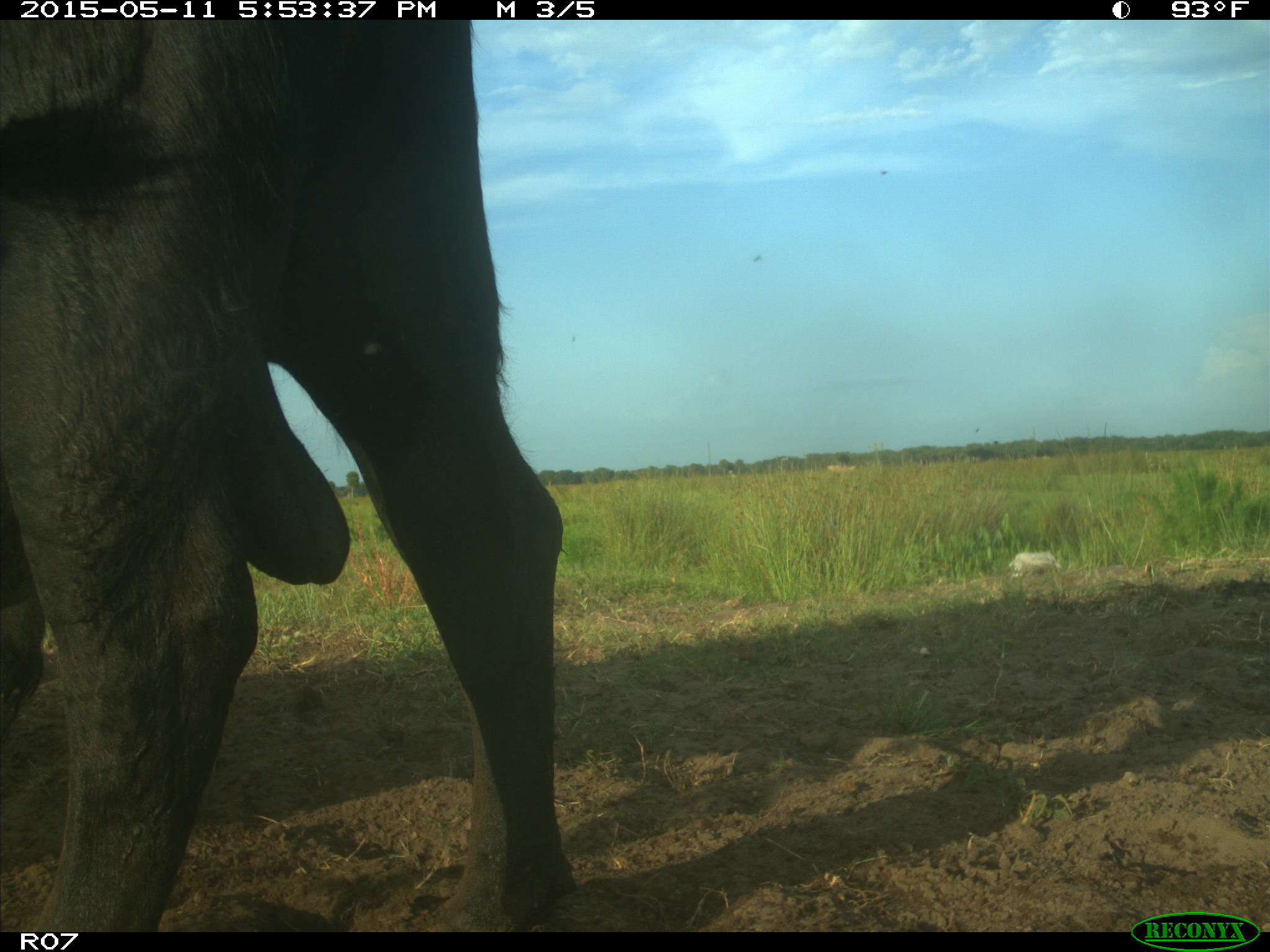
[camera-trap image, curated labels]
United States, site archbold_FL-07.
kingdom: Animalia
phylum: Chordata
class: Mammalia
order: Artiodactyla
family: Bovidae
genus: Bos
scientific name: Bos taurus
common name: domestic cow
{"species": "Bos taurus (domestic cow)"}